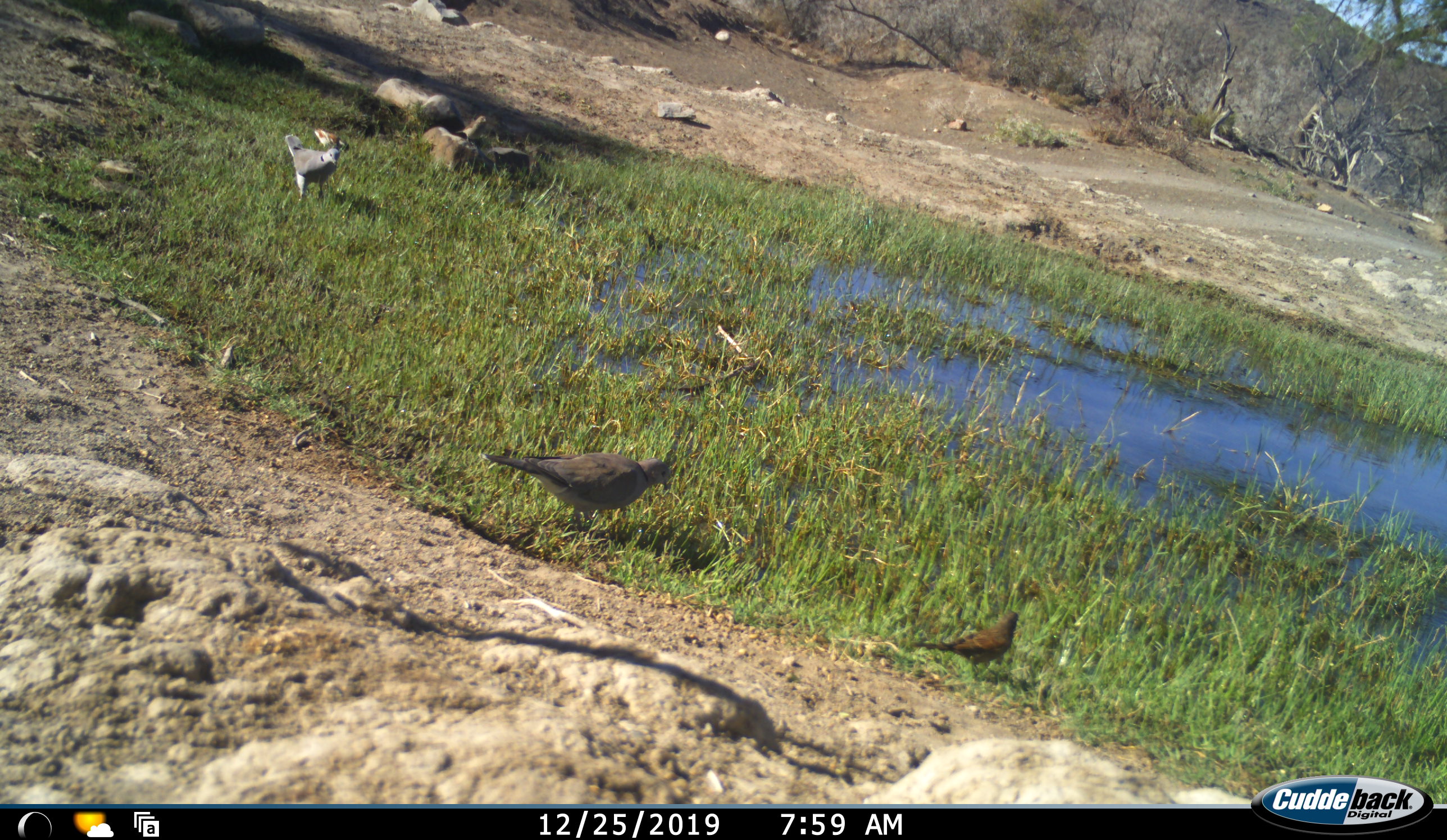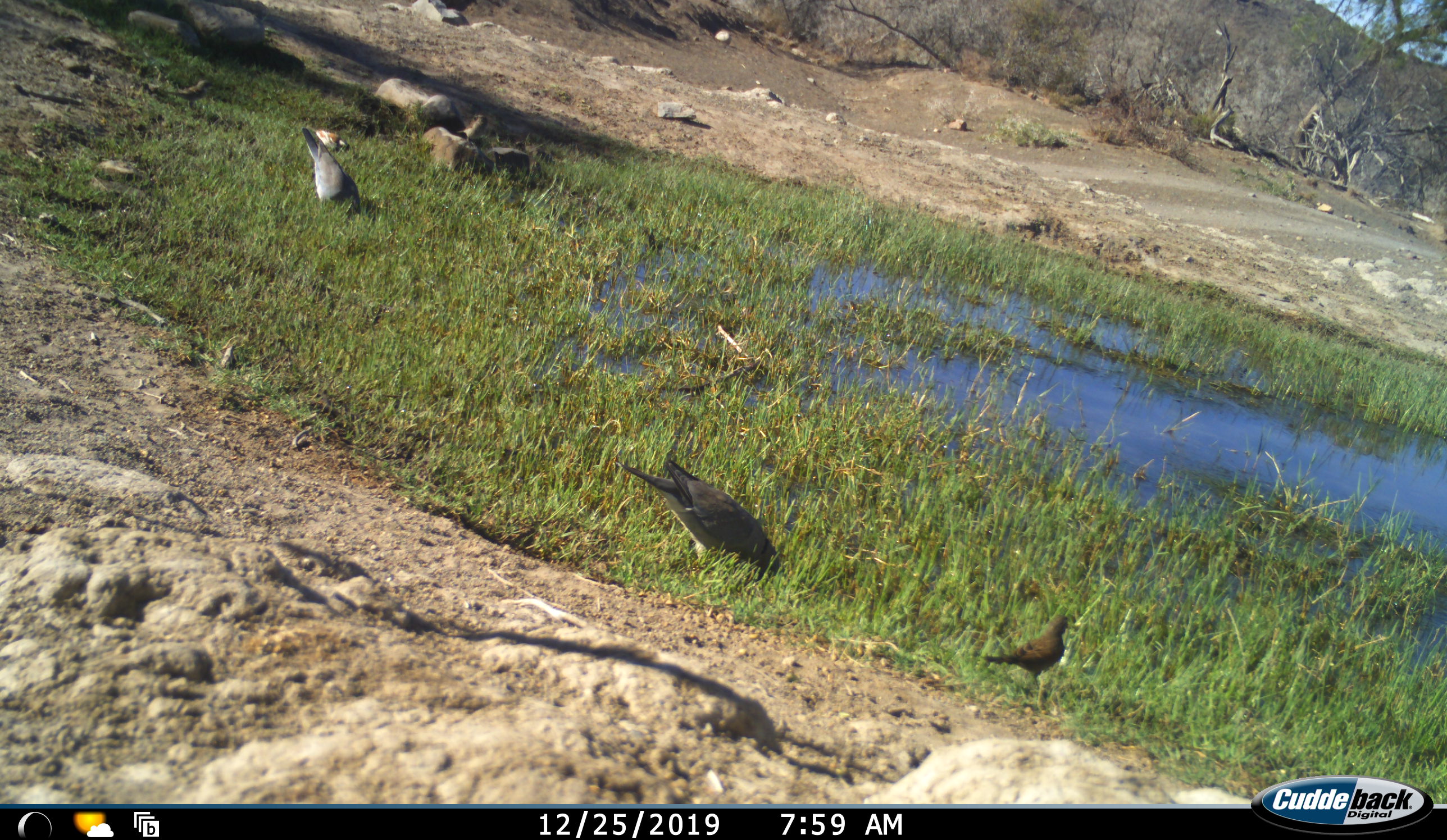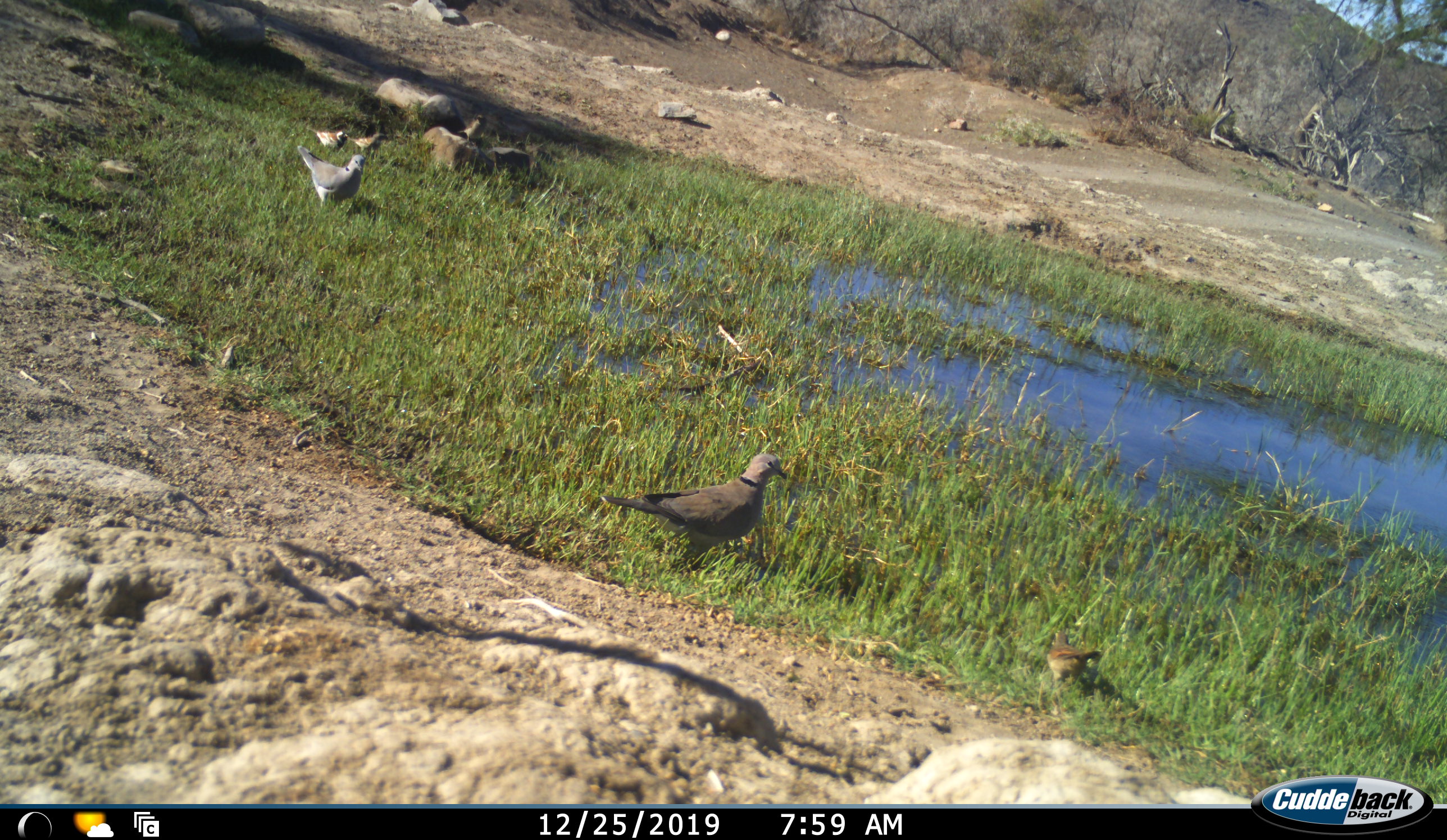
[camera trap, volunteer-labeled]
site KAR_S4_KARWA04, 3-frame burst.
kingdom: Animalia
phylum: Chordata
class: Aves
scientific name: Aves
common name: bird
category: birdother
Birdother (bird) (Aves), count 6. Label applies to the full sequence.